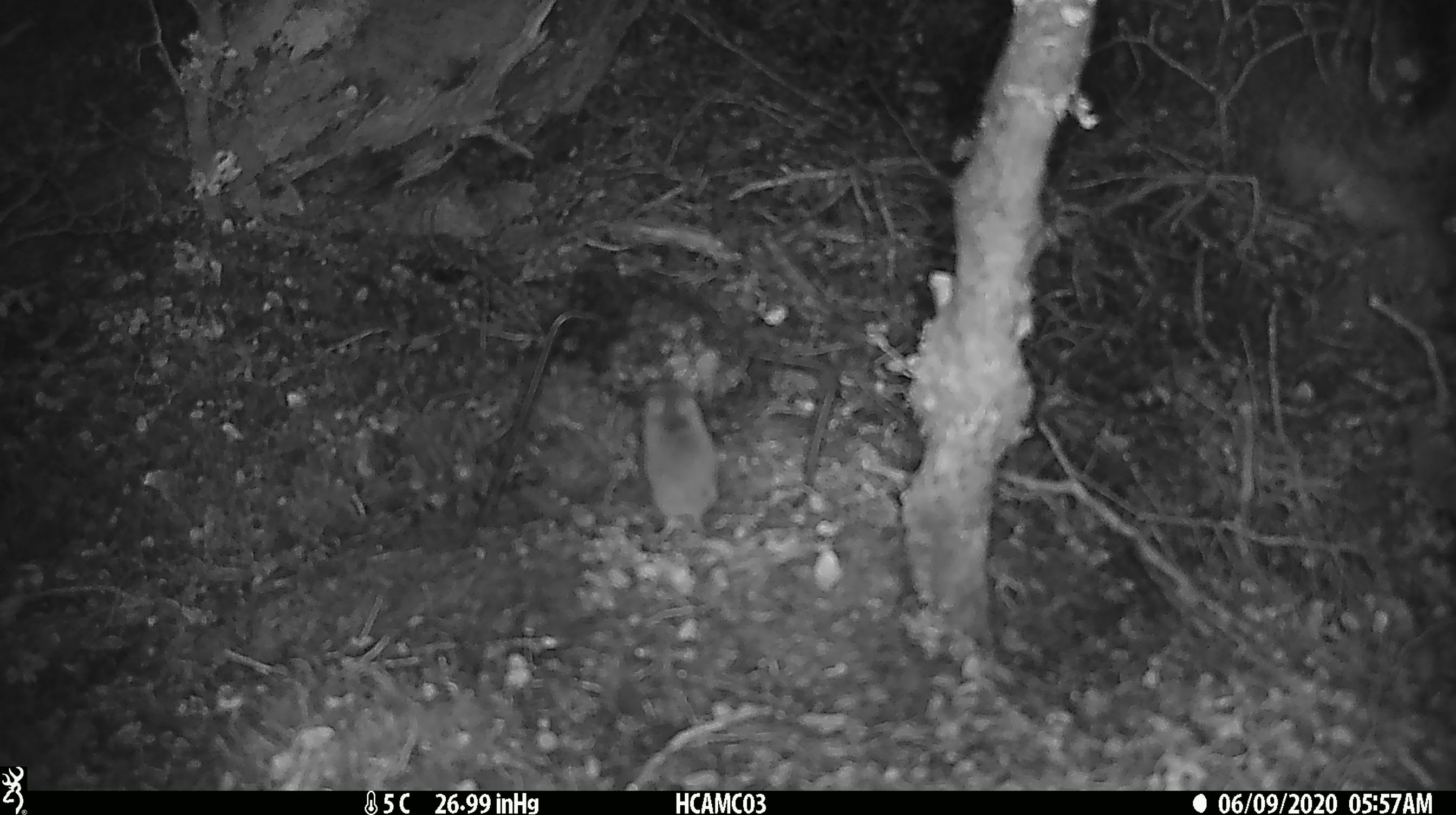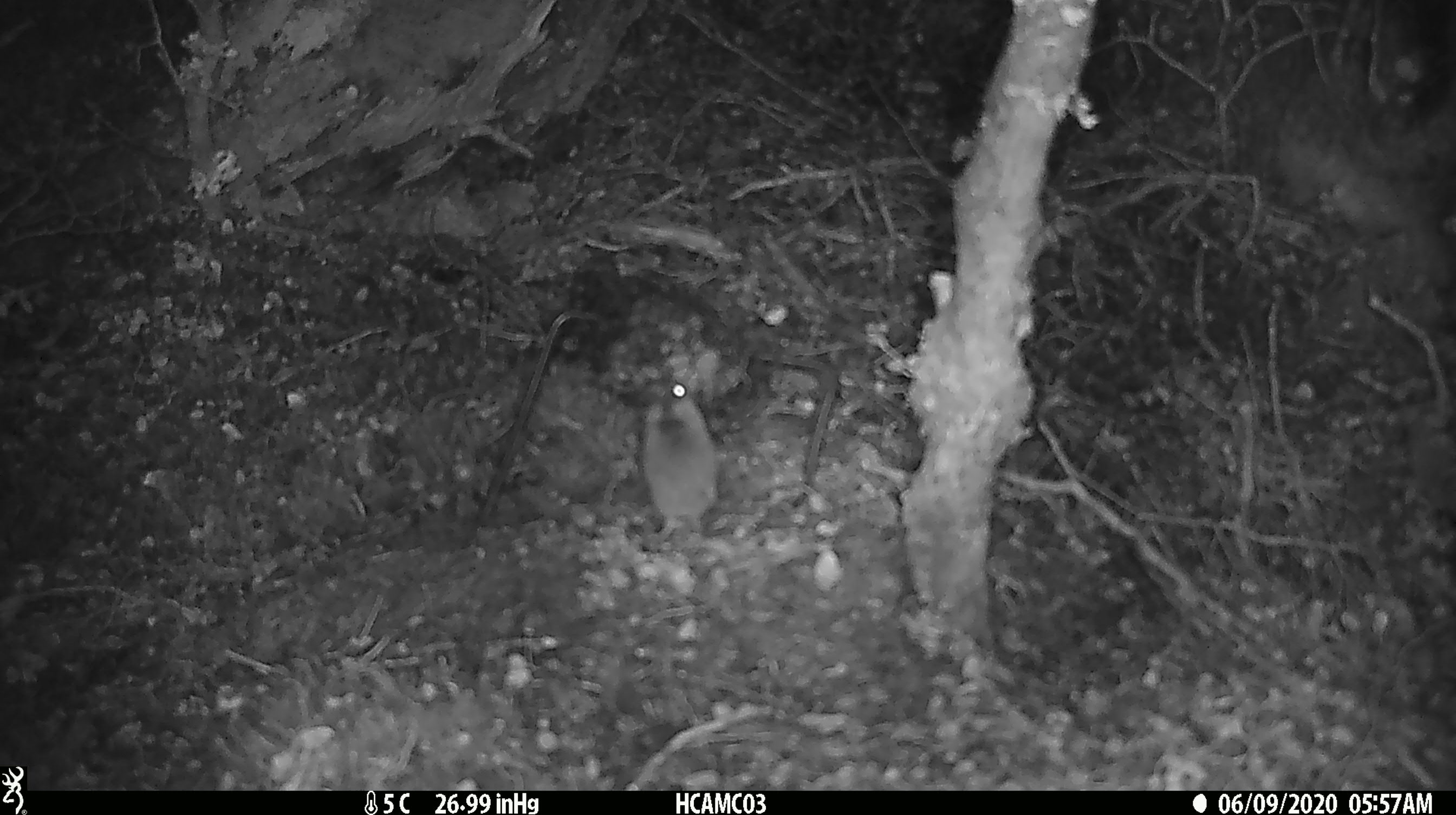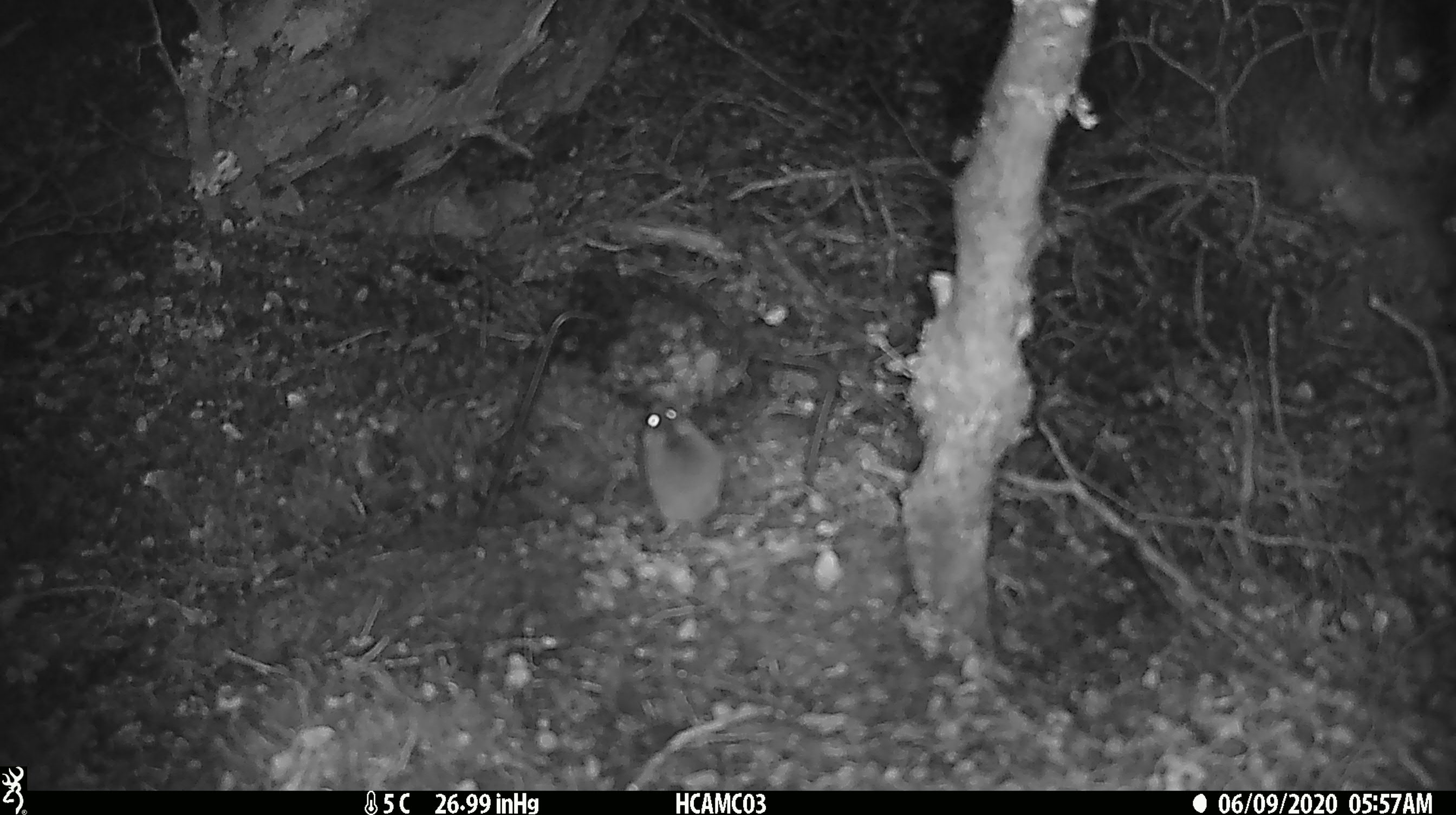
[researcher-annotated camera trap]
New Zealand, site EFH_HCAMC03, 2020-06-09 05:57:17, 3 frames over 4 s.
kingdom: Animalia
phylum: Chordata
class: Mammalia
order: Rodentia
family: Muridae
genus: Mus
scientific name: Mus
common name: mouse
Mouse (Mus).